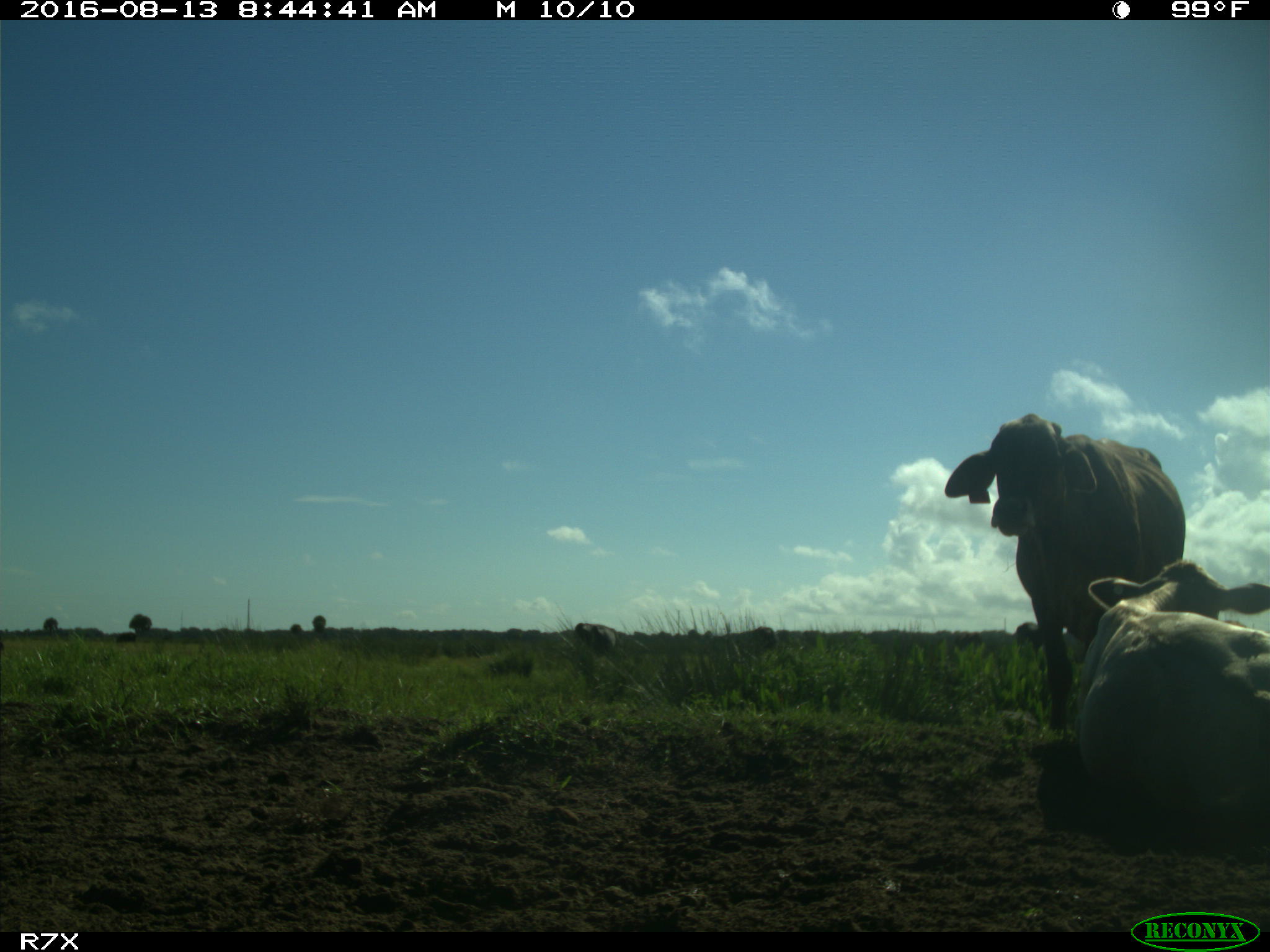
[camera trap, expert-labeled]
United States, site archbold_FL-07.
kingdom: Animalia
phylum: Chordata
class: Mammalia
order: Artiodactyla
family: Bovidae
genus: Bos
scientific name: Bos taurus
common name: domestic cow